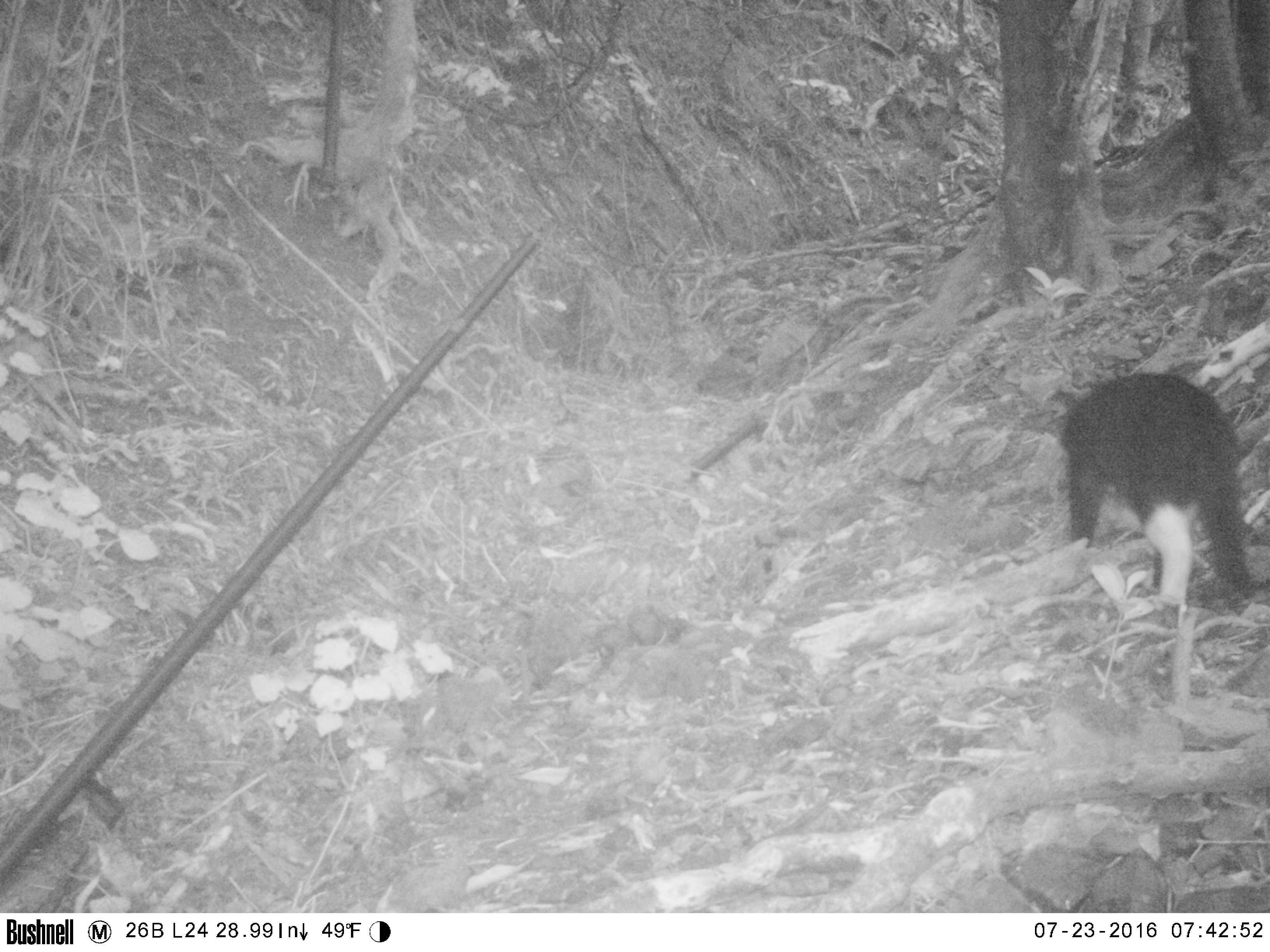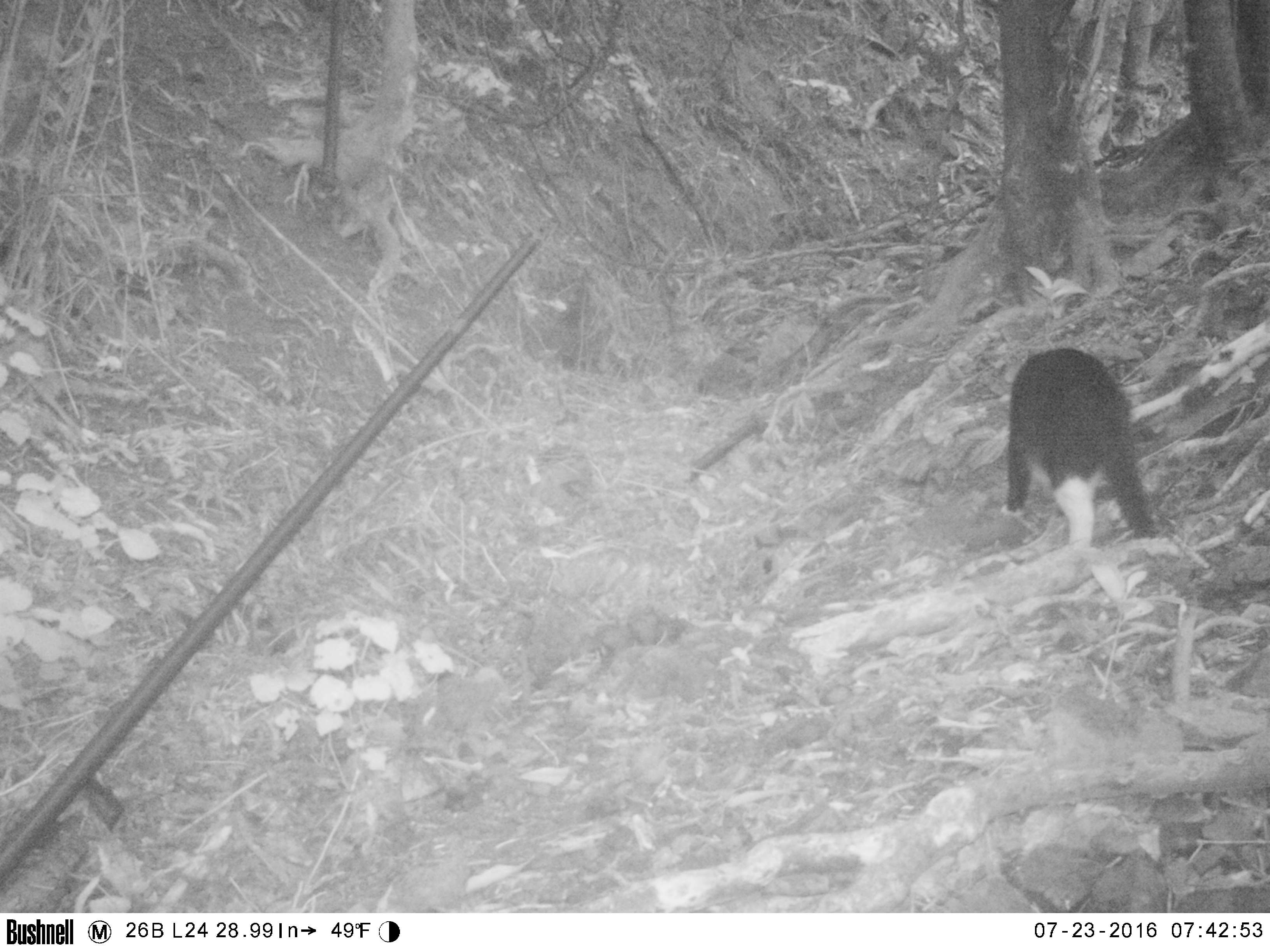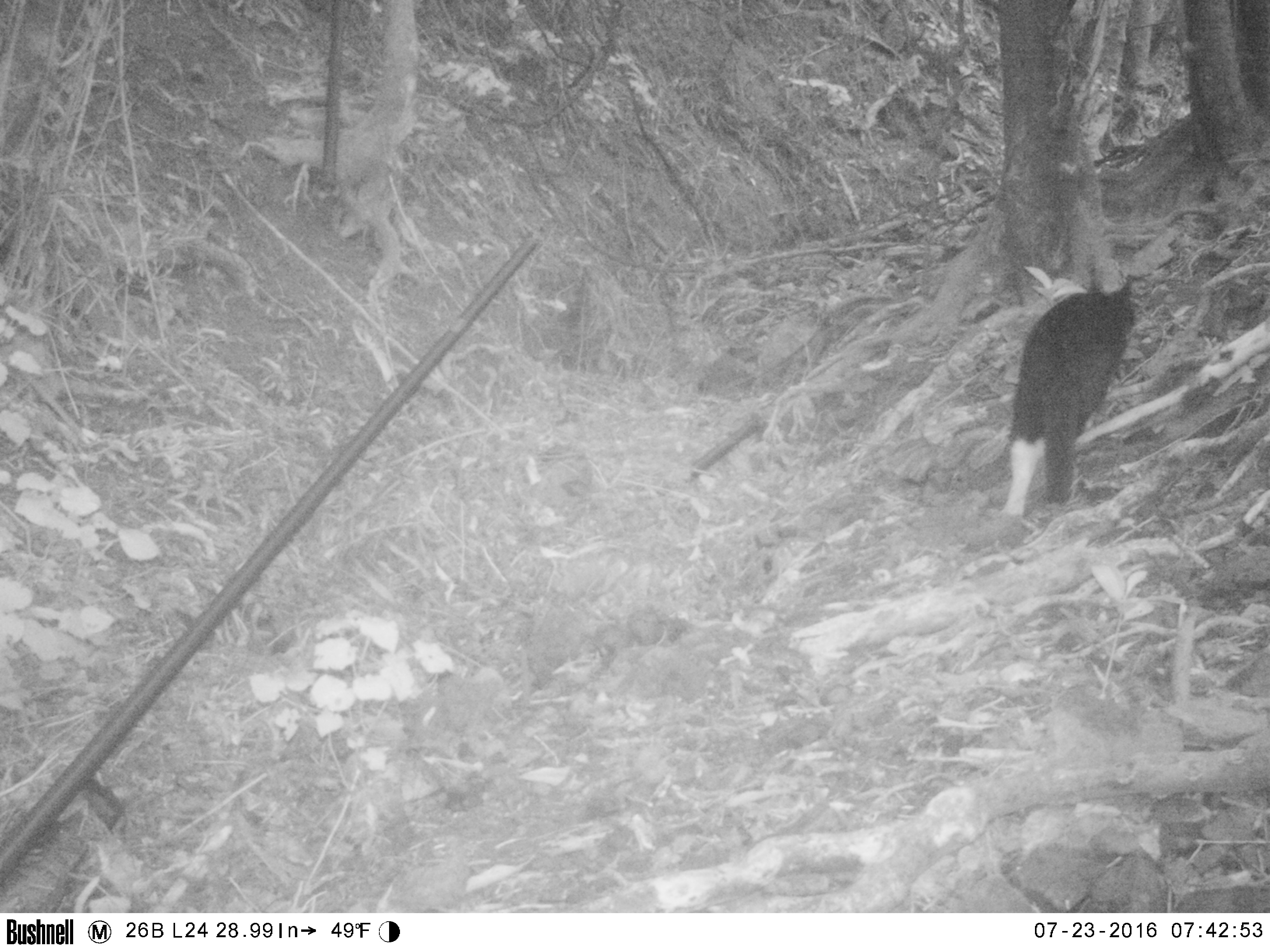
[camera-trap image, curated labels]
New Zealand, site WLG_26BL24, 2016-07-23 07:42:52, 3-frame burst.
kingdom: Animalia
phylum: Chordata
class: Mammalia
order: Carnivora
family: Felidae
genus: Felis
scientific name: Felis catus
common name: domestic cat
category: cat